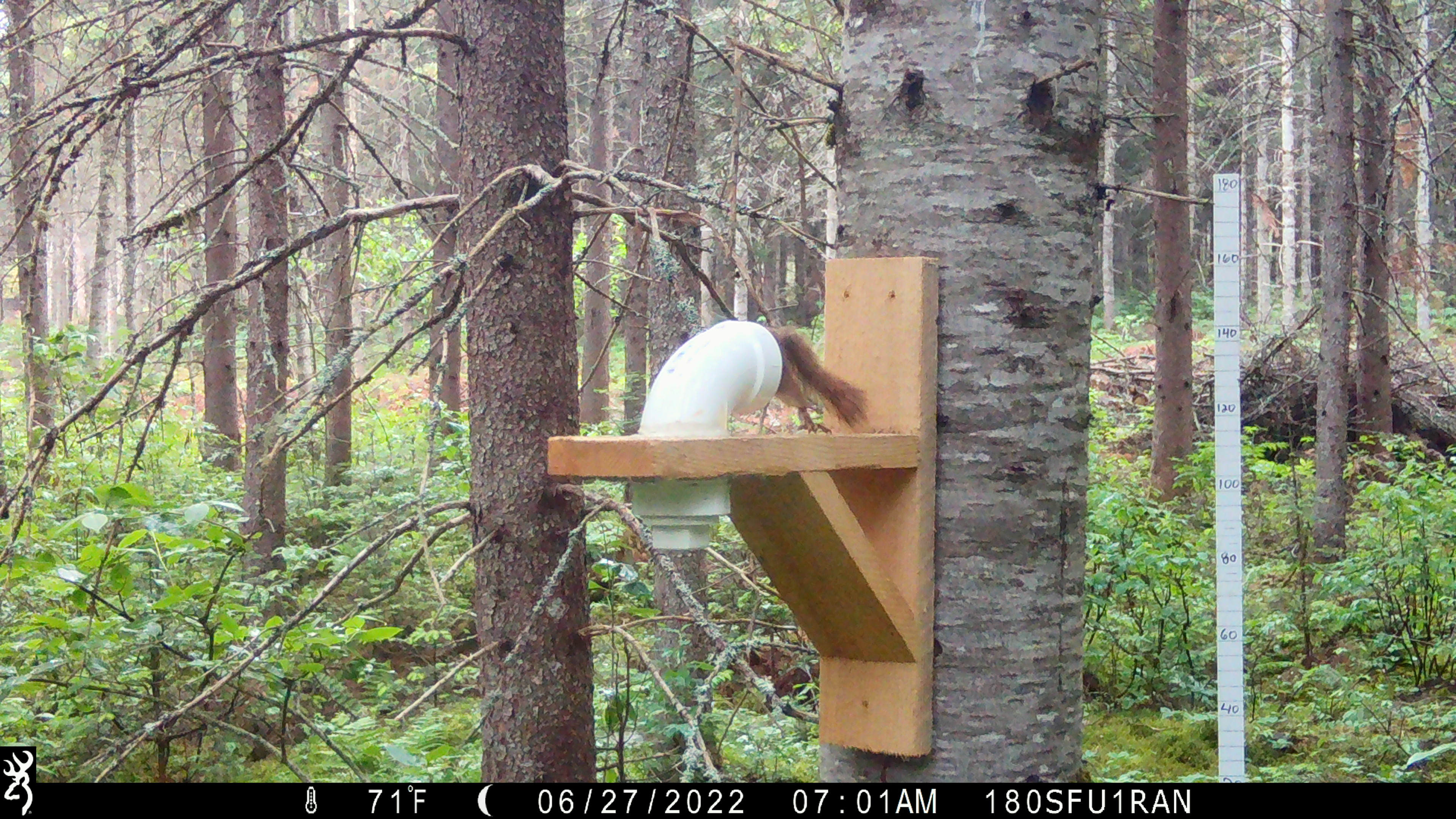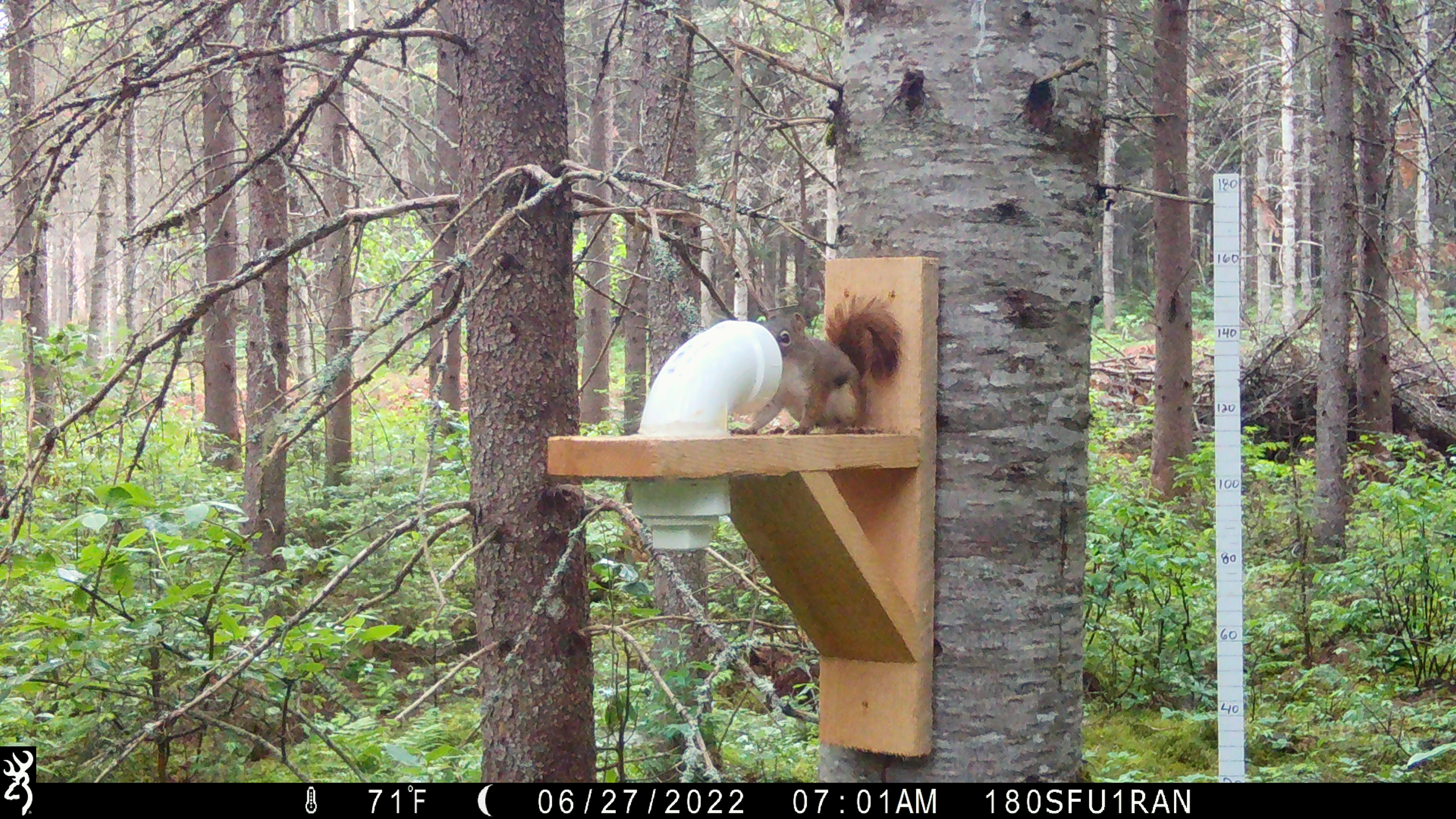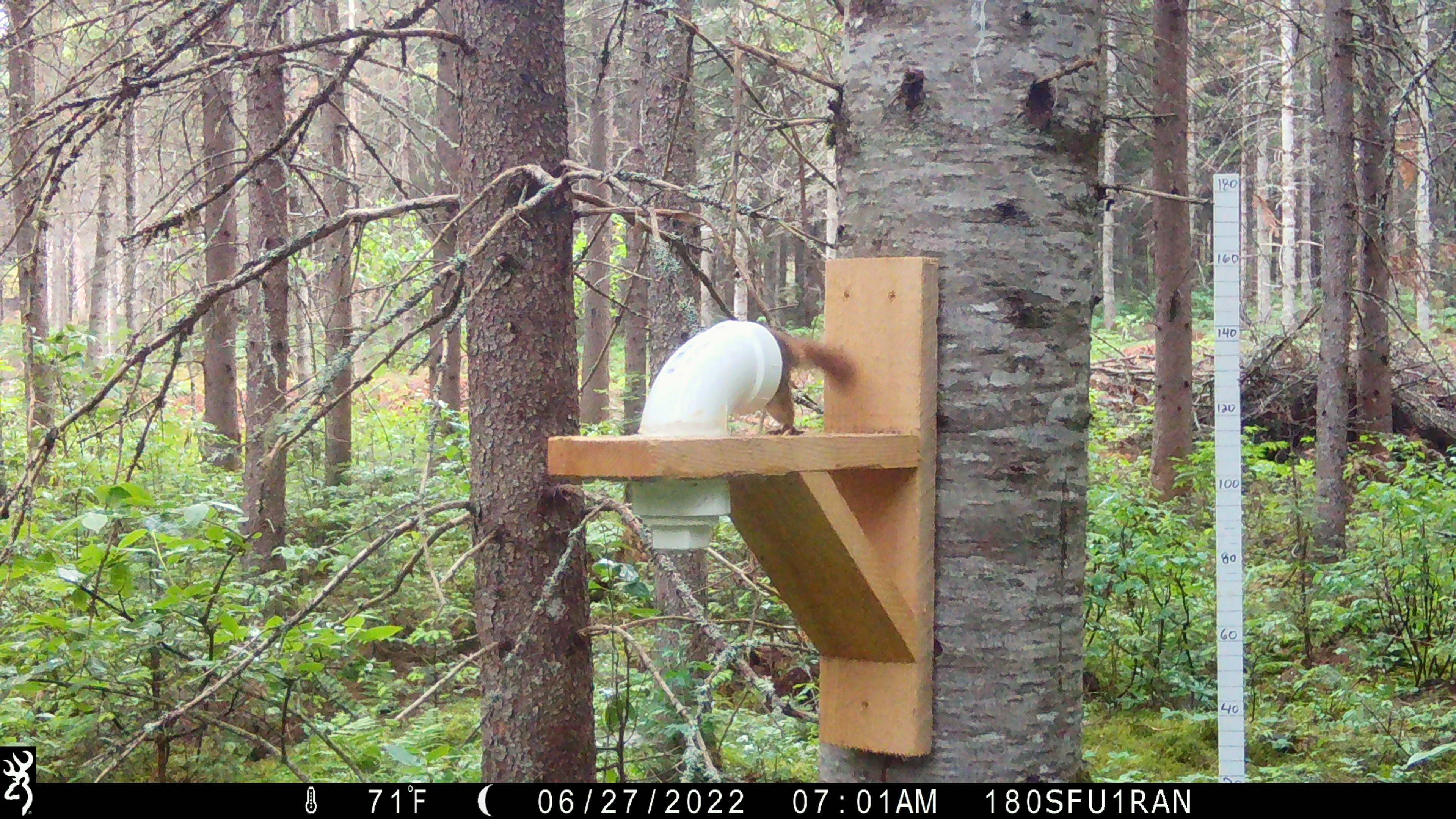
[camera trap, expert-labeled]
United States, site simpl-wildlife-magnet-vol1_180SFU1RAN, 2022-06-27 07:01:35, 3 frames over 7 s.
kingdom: Animalia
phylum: Chordata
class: Mammalia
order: Rodentia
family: Sciuridae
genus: Tamiasciurus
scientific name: Tamiasciurus hudsonicus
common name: red squirrel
Red squirrel (Tamiasciurus hudsonicus).